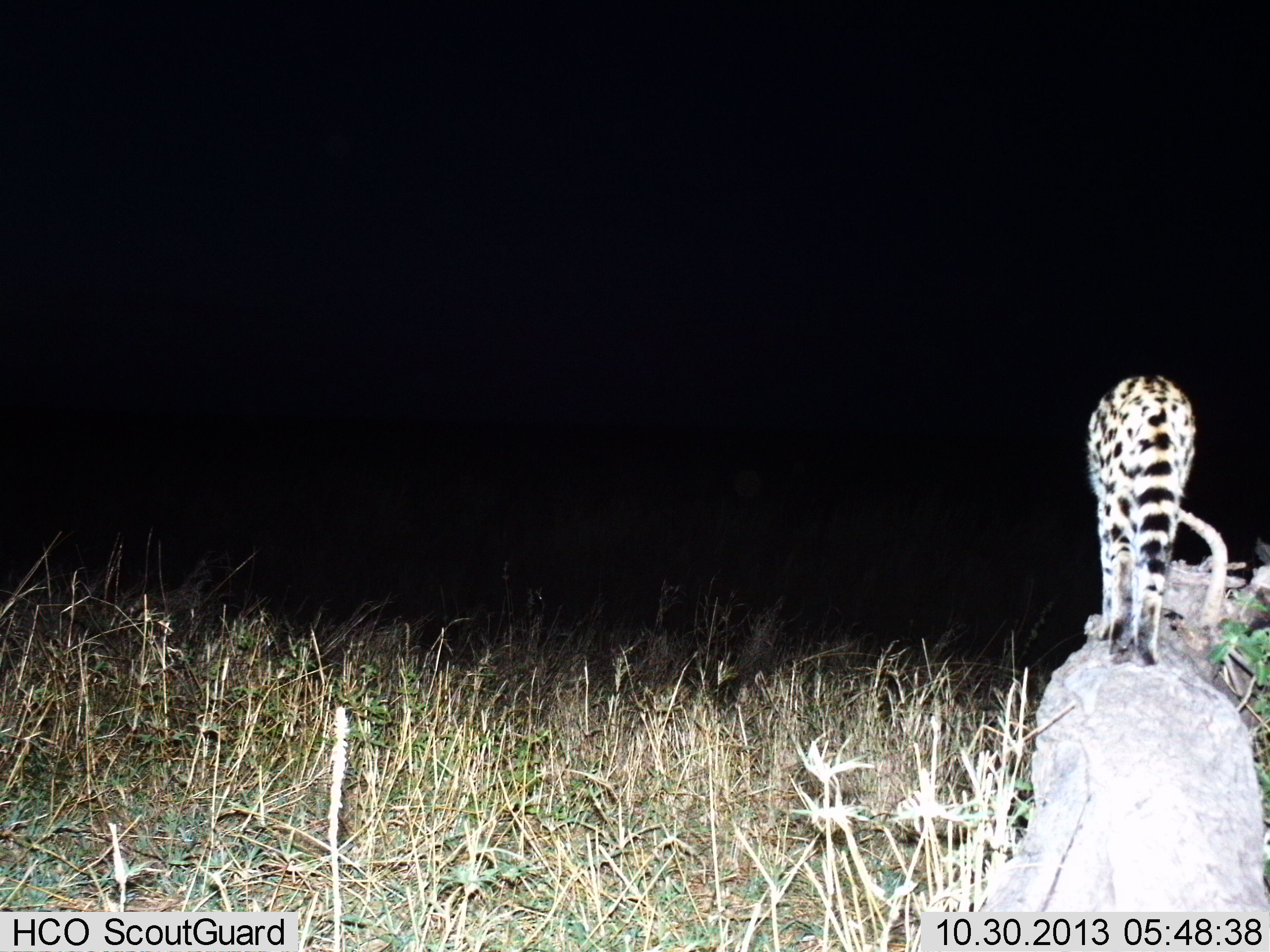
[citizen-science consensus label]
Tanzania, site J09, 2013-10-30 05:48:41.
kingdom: Animalia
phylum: Chordata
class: Mammalia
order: Carnivora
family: Felidae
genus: Leptailurus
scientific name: Leptailurus serval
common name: serval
Serval (Leptailurus serval), count 1. Behavior (volunteer vote fractions): standing 87%, resting 0%, moving 13%, interacting 0%. Young present (vote fraction): 0%. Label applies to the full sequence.